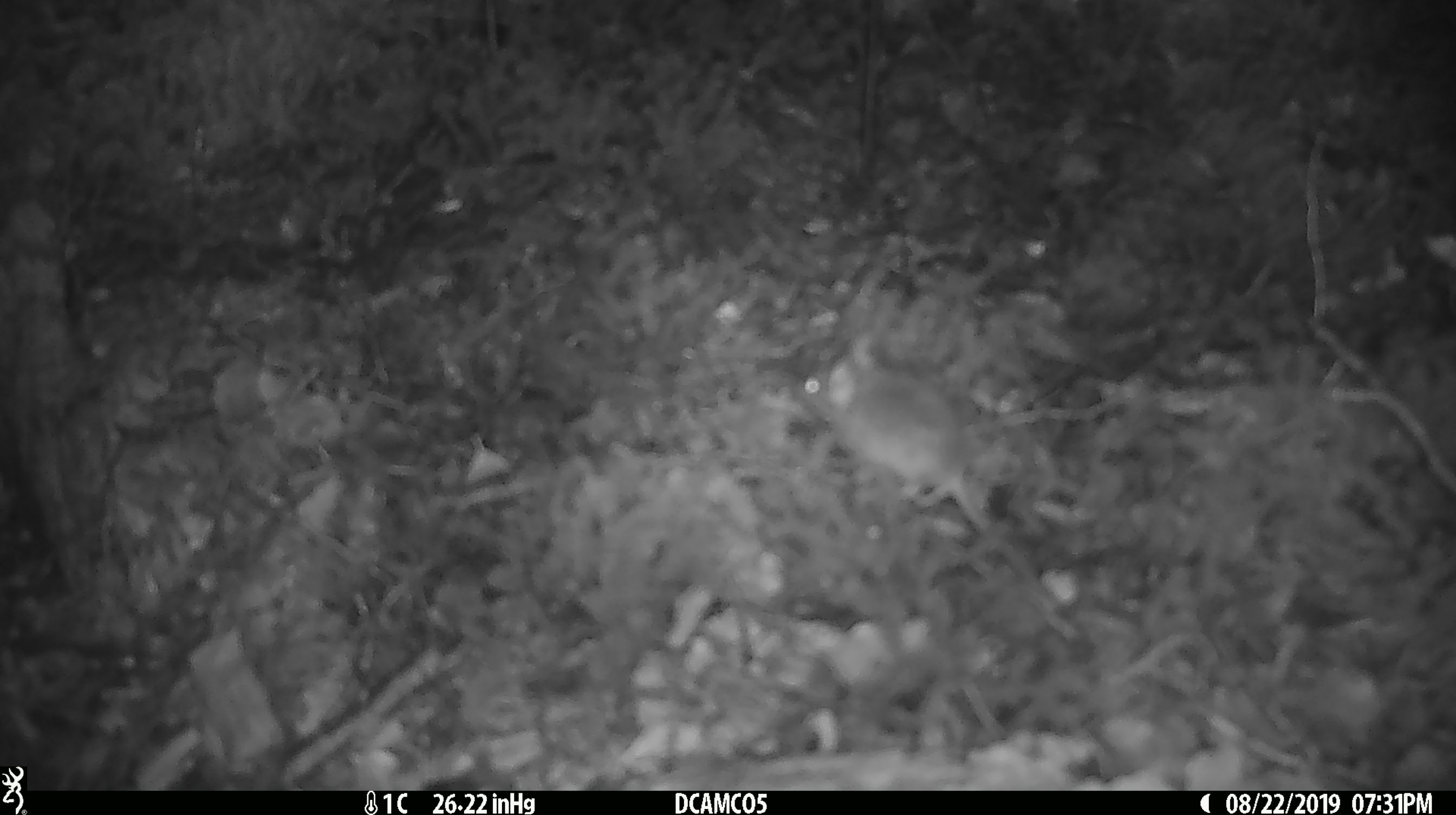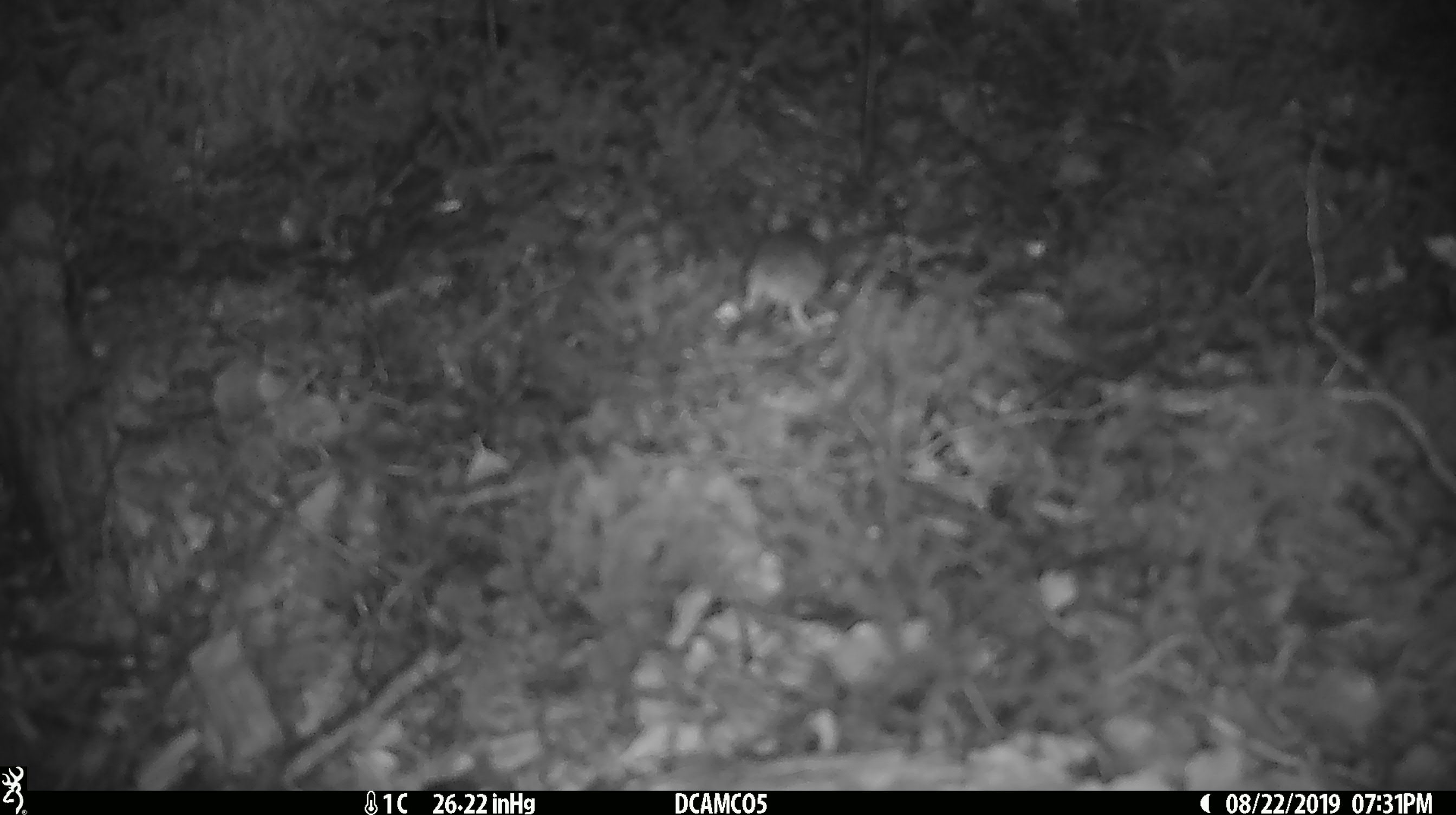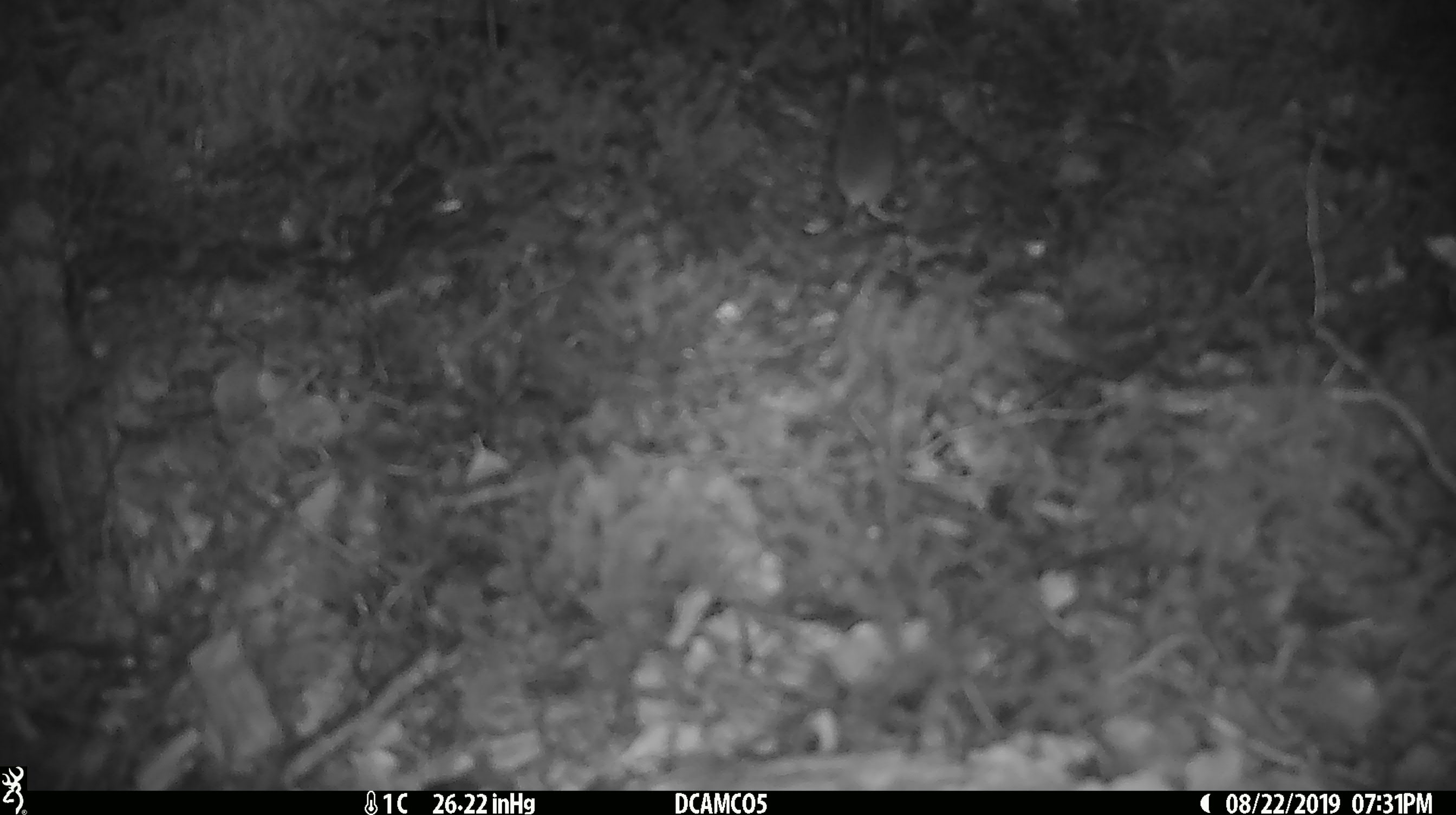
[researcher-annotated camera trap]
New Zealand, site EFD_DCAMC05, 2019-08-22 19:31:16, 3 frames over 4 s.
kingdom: Animalia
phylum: Chordata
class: Mammalia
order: Rodentia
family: Muridae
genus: Mus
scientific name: Mus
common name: mouse